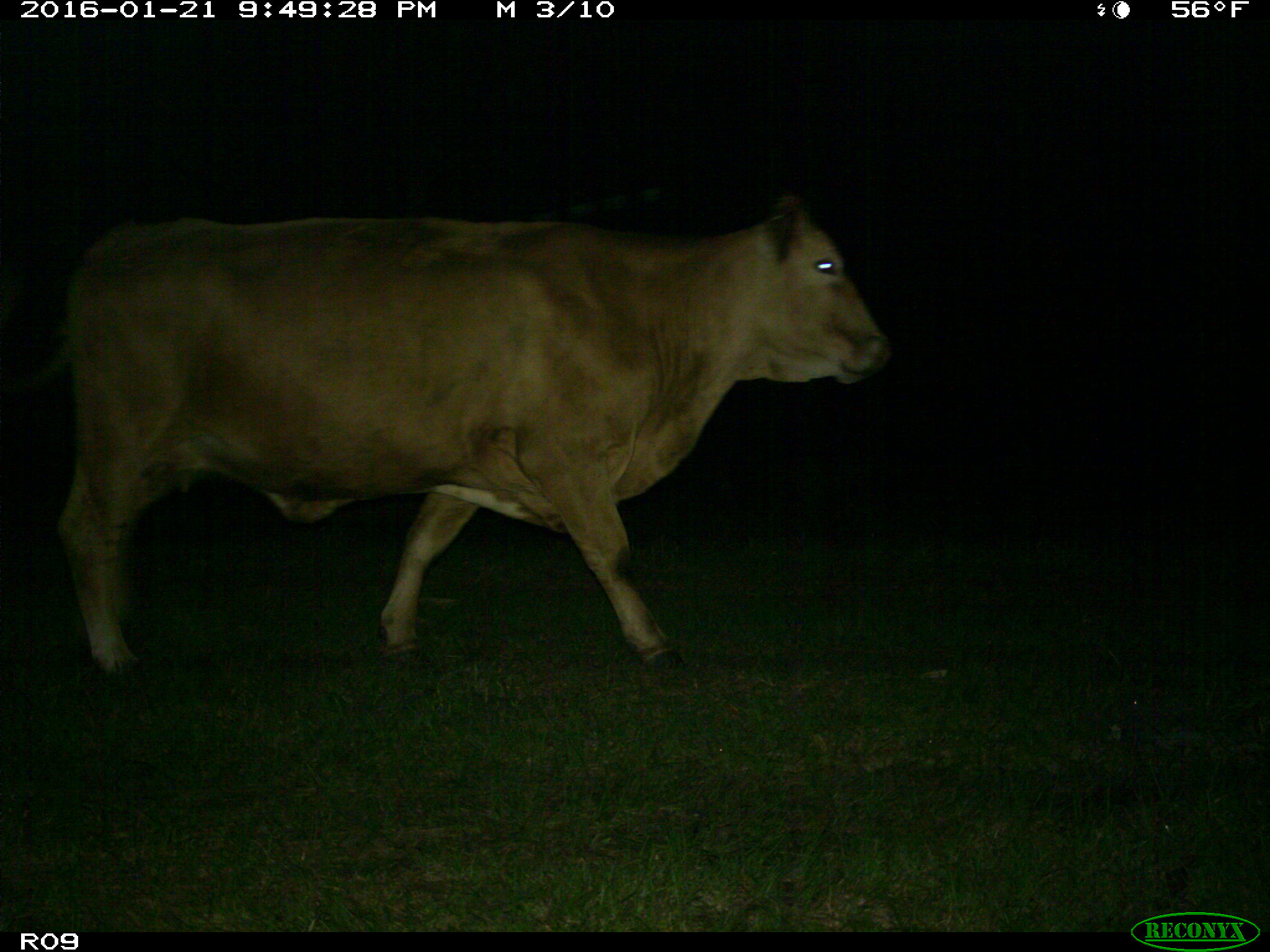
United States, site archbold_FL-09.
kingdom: Animalia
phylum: Chordata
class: Mammalia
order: Artiodactyla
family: Bovidae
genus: Bos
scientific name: Bos taurus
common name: domestic cow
Bos taurus (domestic cow).